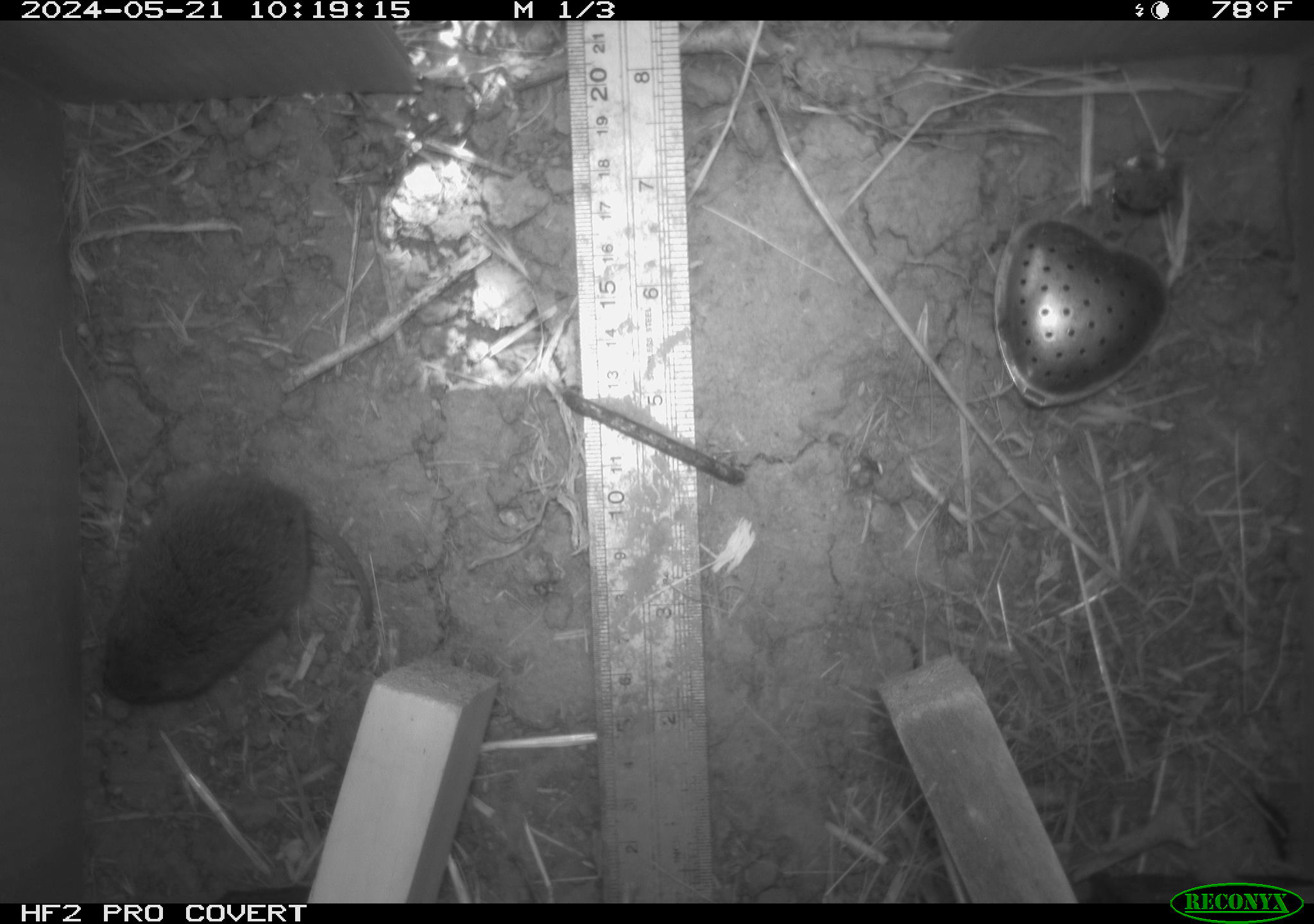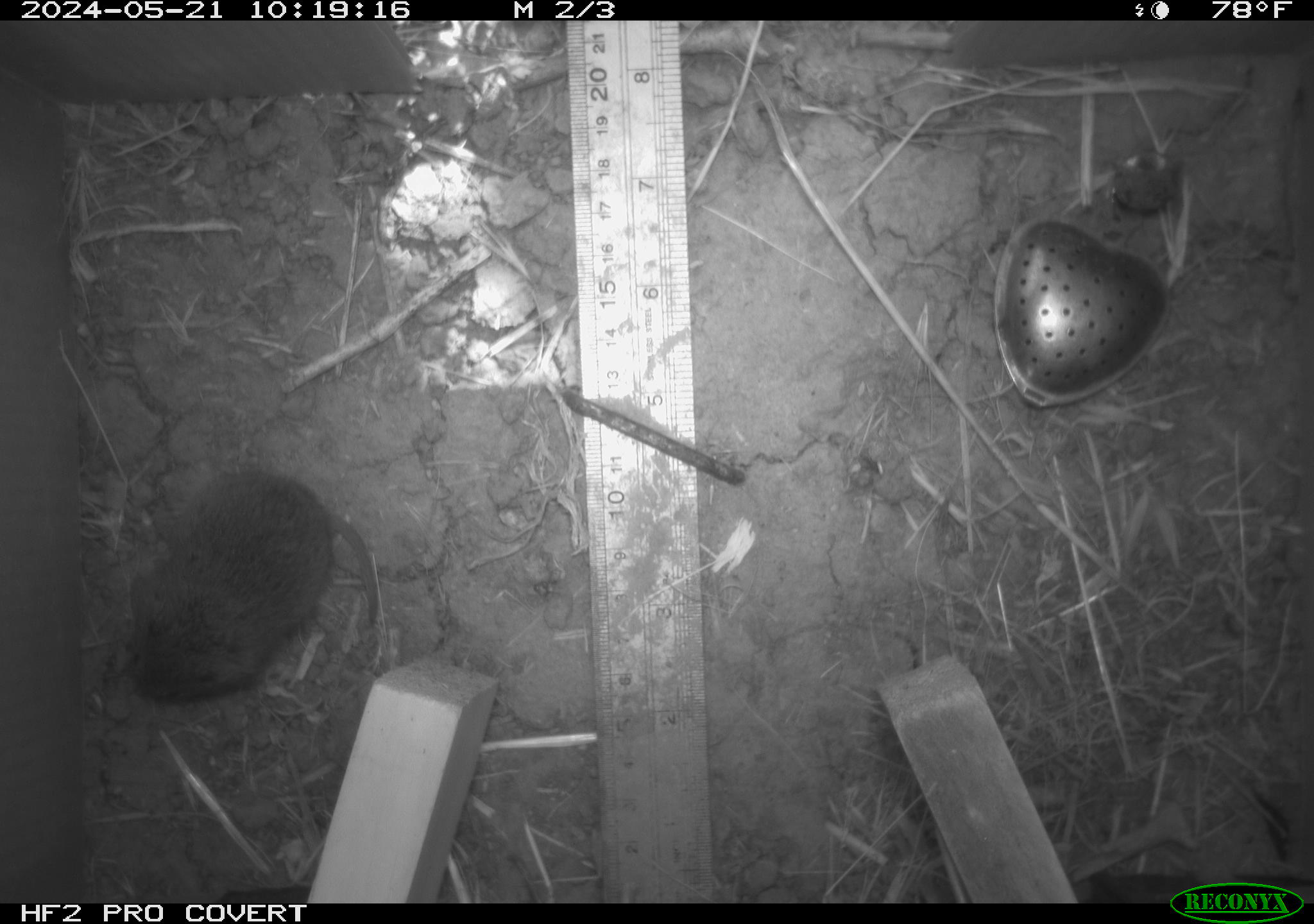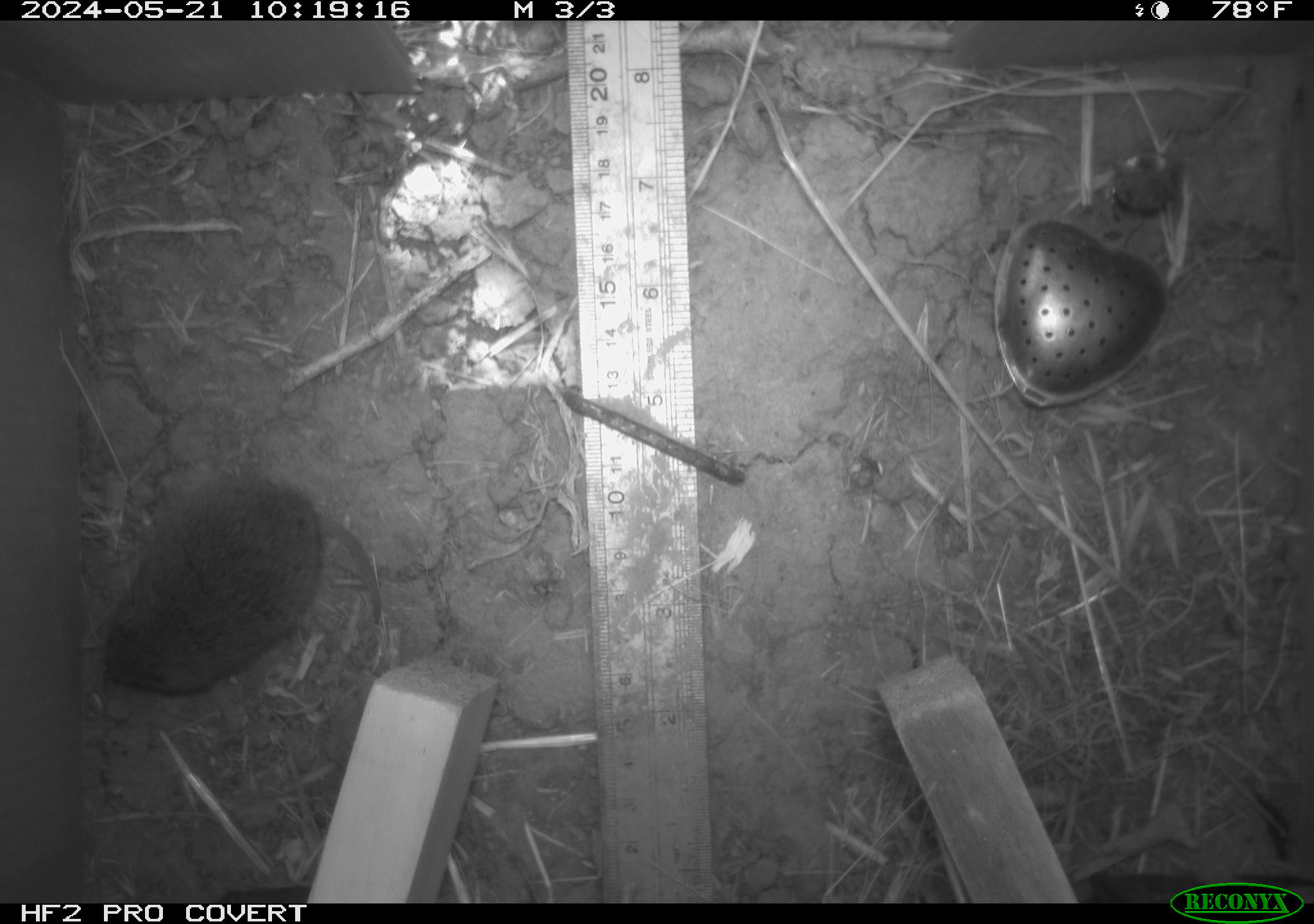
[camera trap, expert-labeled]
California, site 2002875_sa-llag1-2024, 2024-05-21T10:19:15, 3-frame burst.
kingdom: Animalia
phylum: Chordata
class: Mammalia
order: Rodentia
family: Cricetidae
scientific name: Arvicolinae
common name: voles, lemmings, and muskrats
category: arvicolinae subfamily